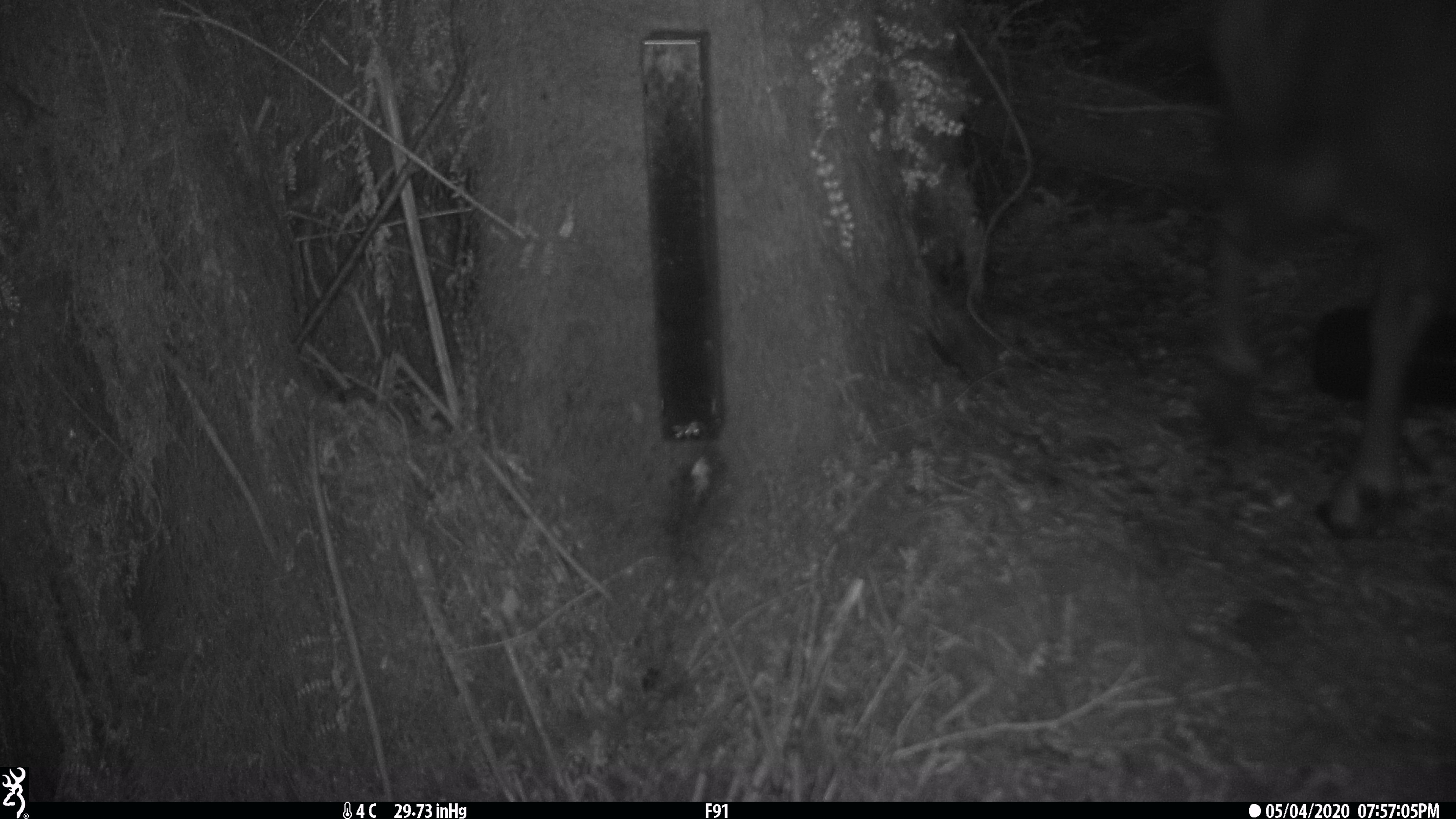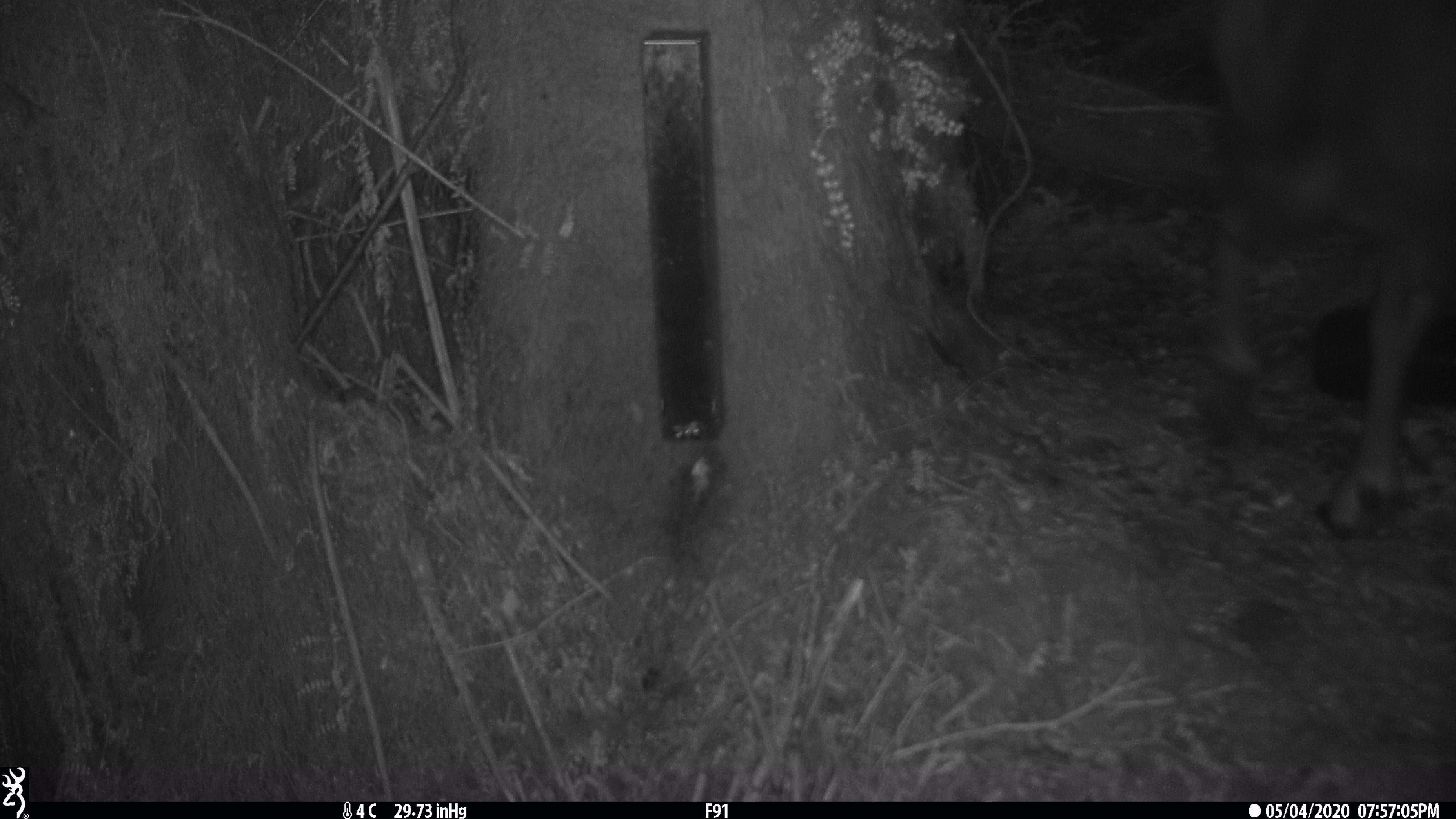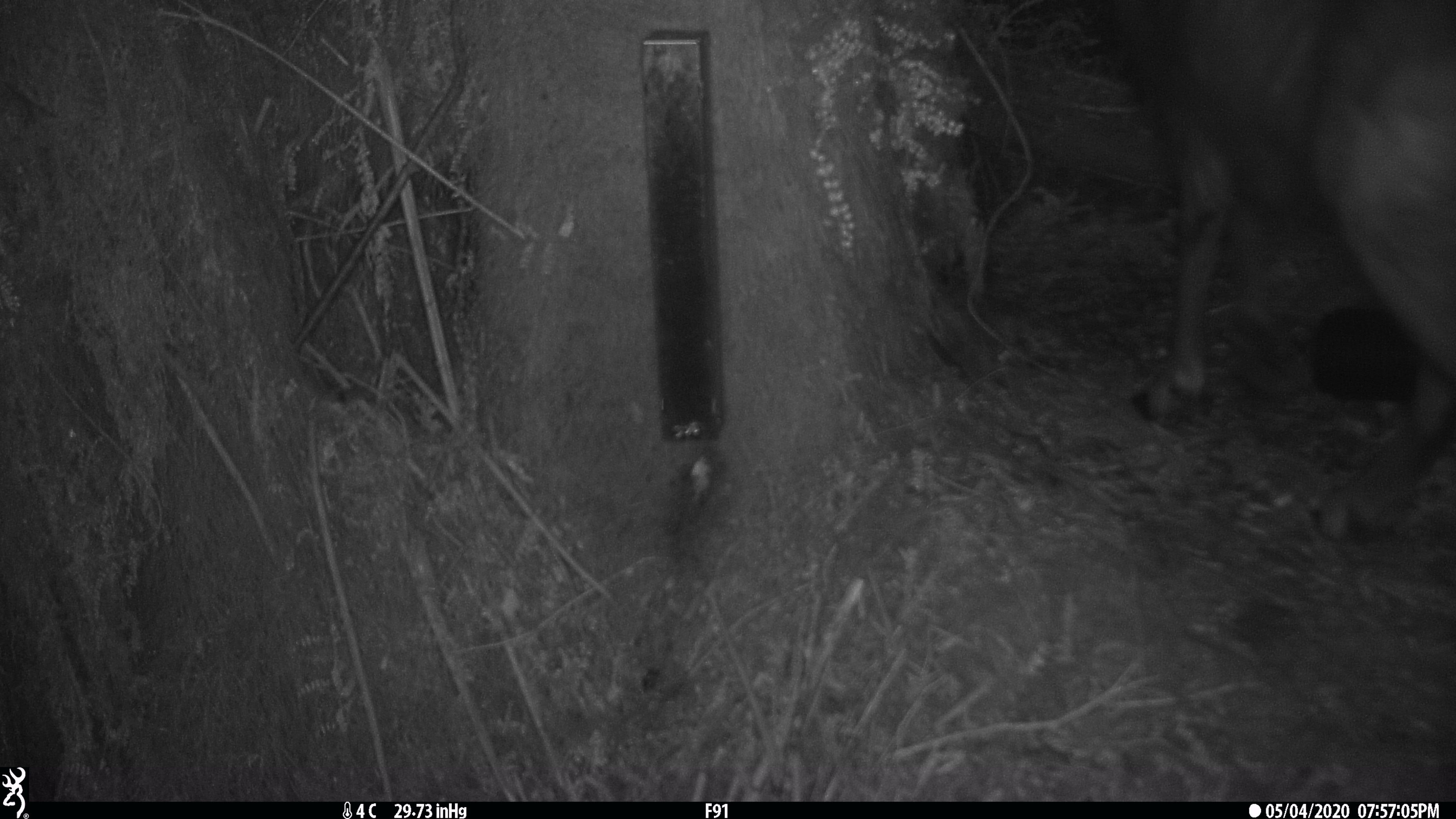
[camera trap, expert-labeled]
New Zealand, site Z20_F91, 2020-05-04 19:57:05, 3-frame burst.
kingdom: Animalia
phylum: Chordata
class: Mammalia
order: Artiodactyla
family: Bovidae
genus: Rupicapra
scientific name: Rupicapra rupicapra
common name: alpine chamois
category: chamois